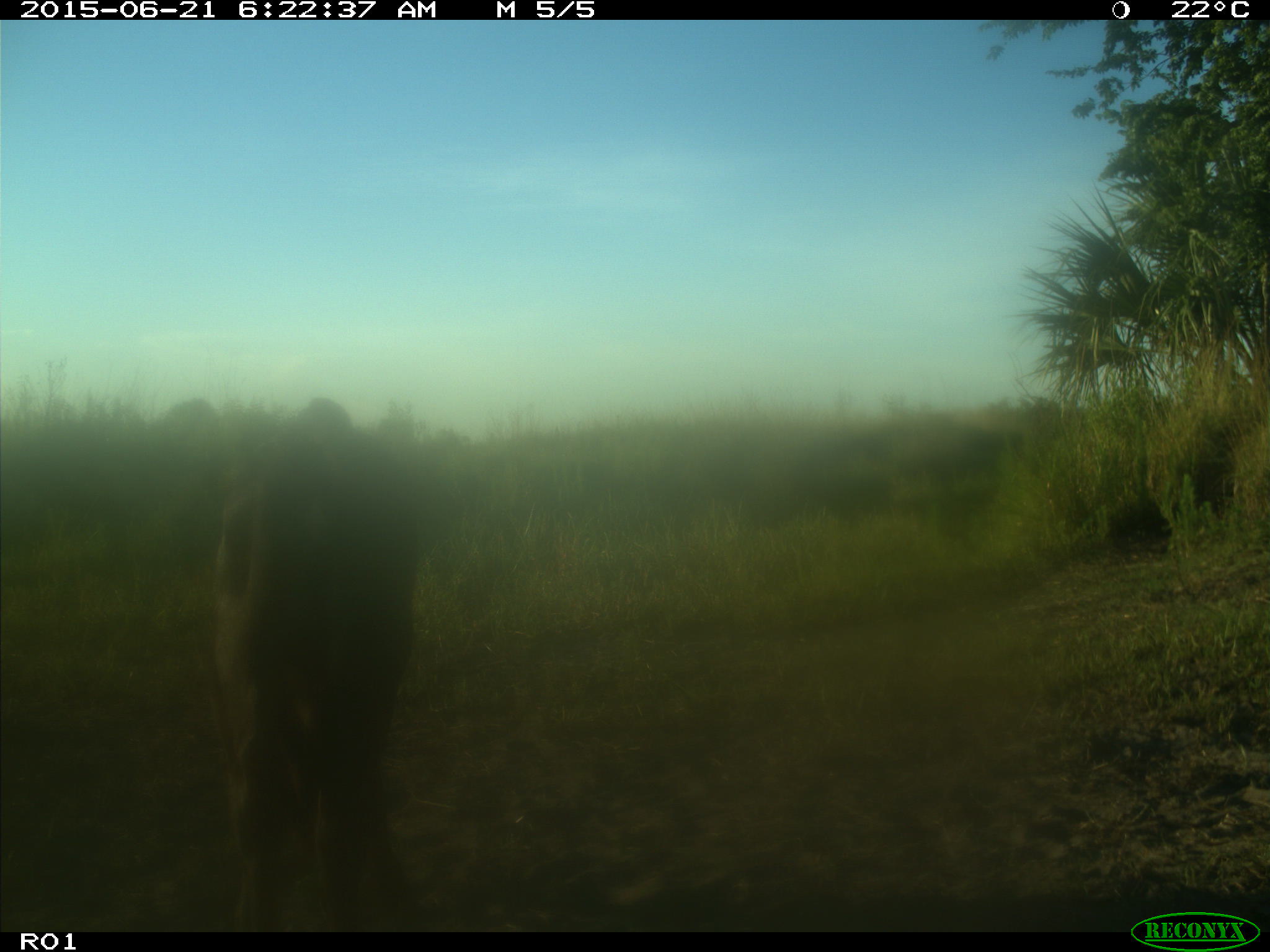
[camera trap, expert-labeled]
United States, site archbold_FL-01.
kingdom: Animalia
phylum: Chordata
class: Mammalia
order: Artiodactyla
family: Bovidae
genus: Bos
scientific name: Bos taurus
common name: domestic cow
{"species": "Bos taurus (domestic cow)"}